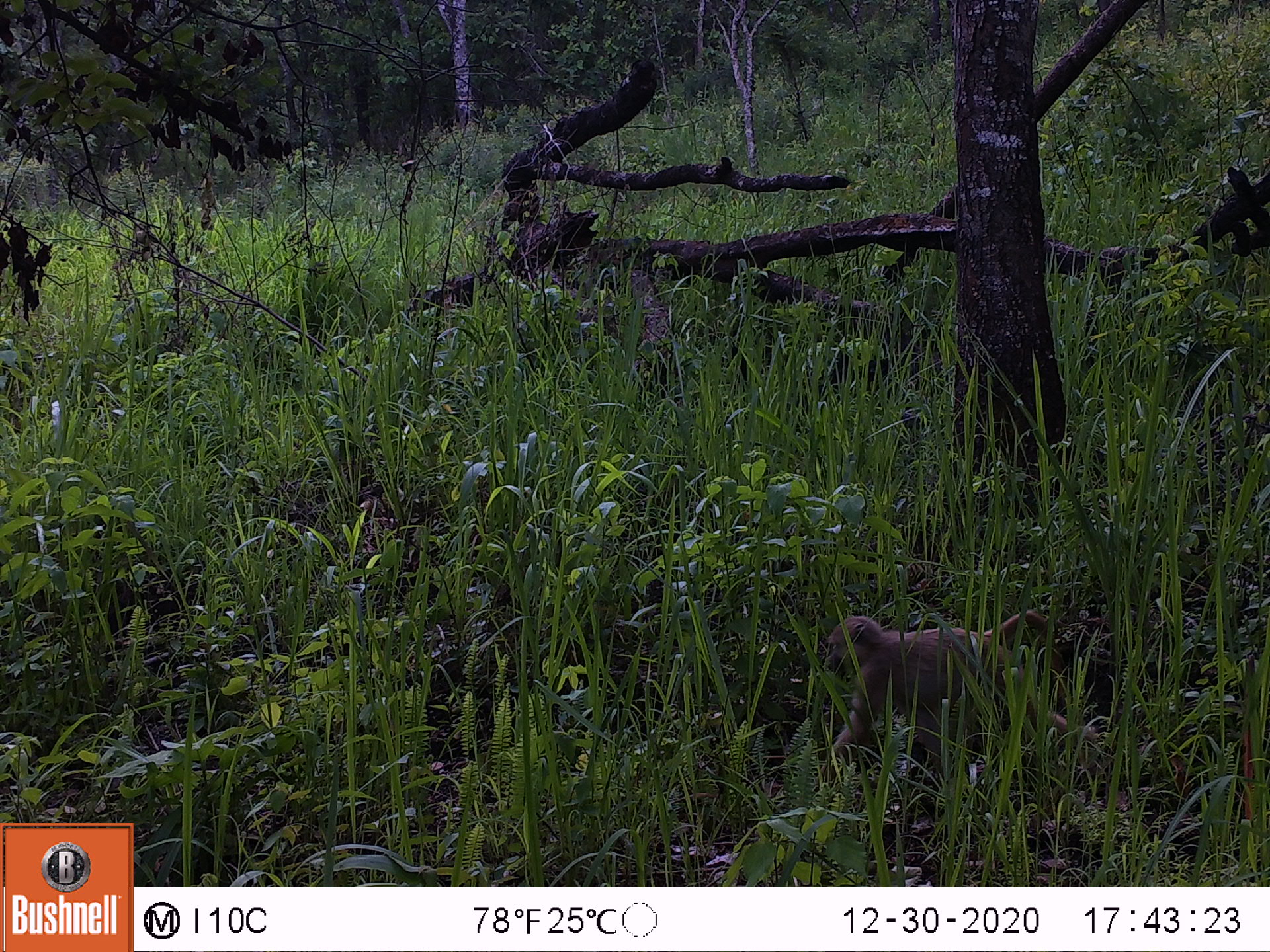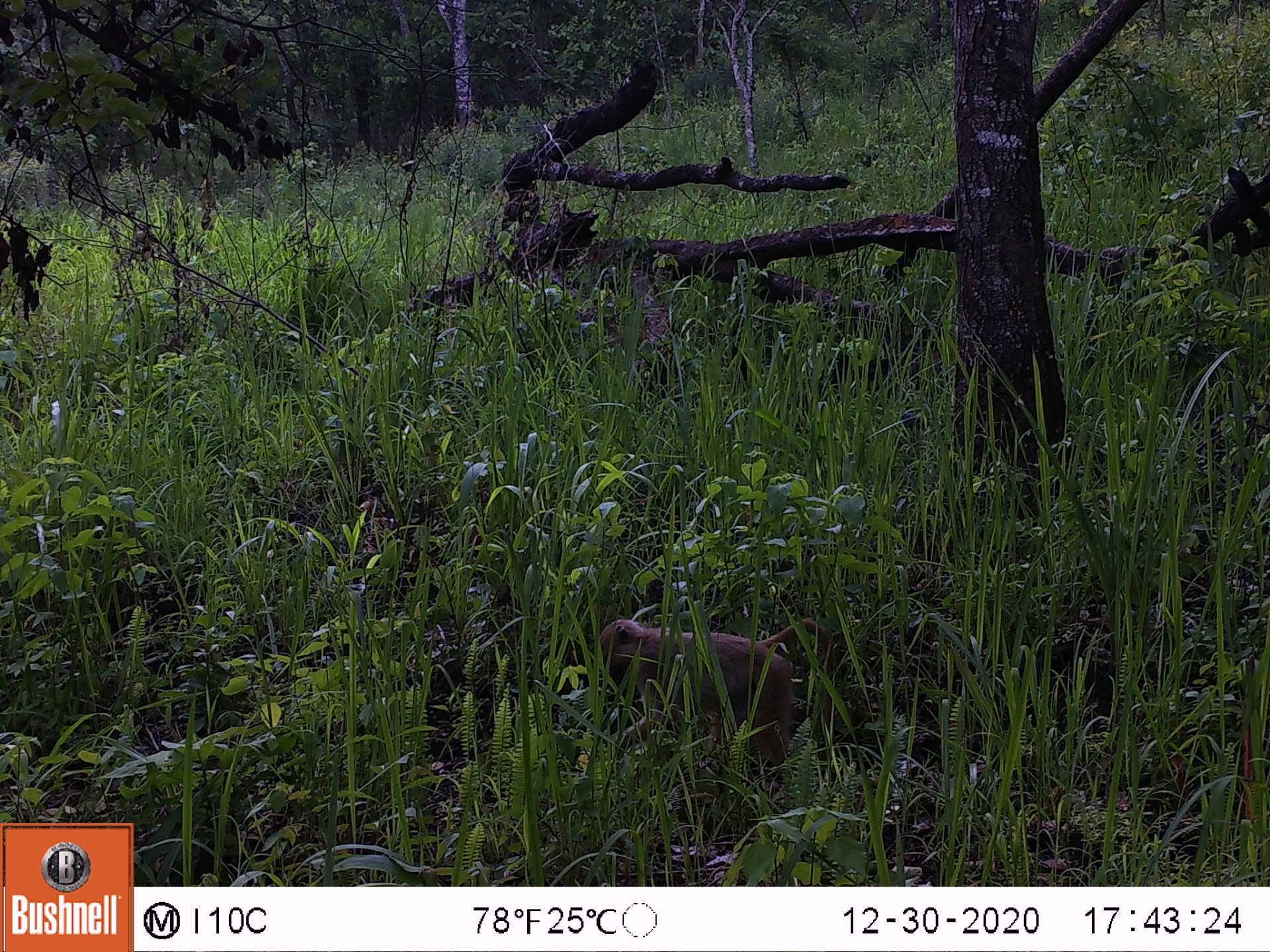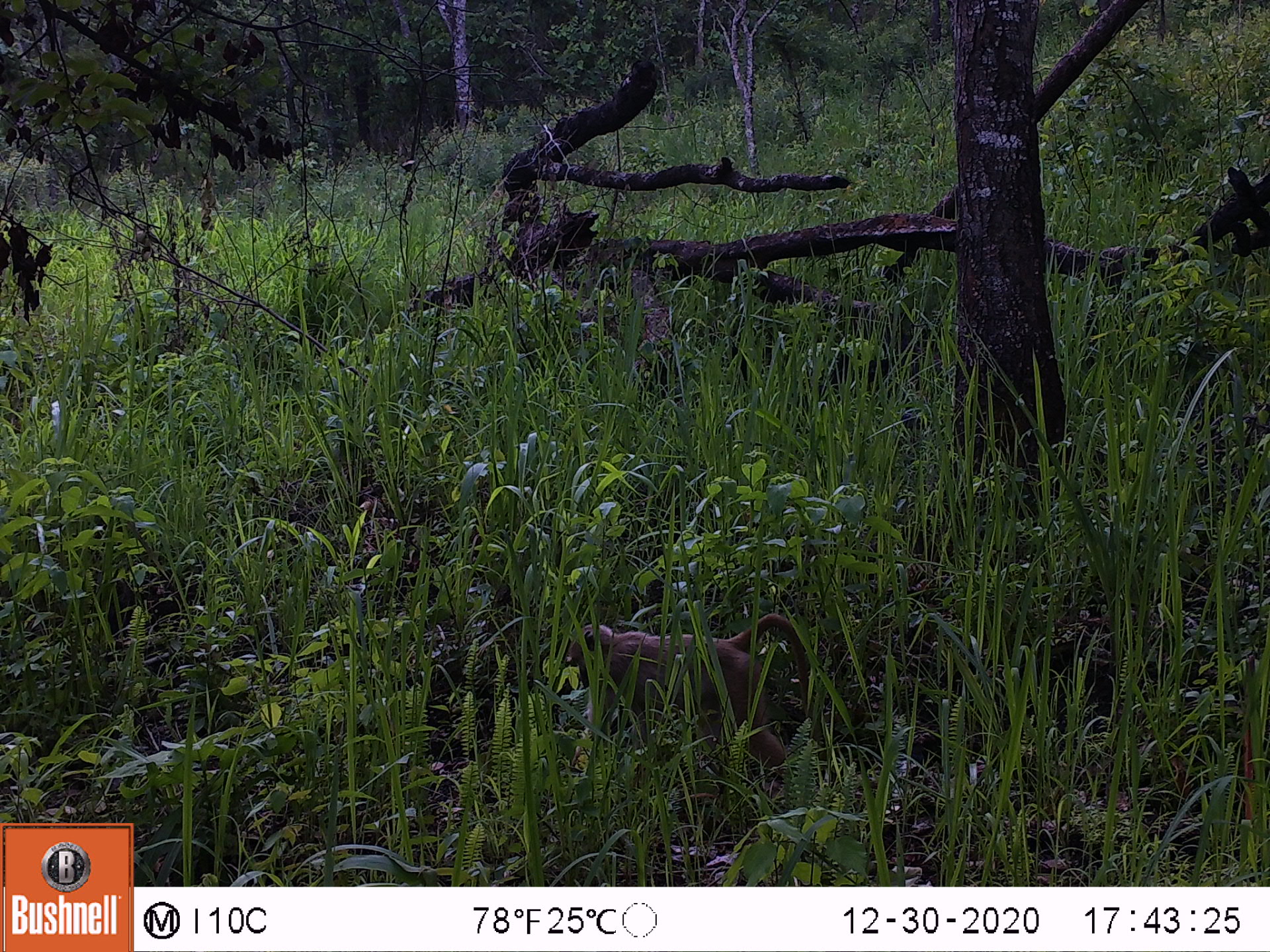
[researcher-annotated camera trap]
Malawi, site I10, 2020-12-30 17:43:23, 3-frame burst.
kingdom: Animalia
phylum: Chordata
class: Mammalia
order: Primates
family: Cercopithecidae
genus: Papio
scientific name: Papio cynocephalus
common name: yellow baboon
Yellow baboon (Papio cynocephalus), count 1.